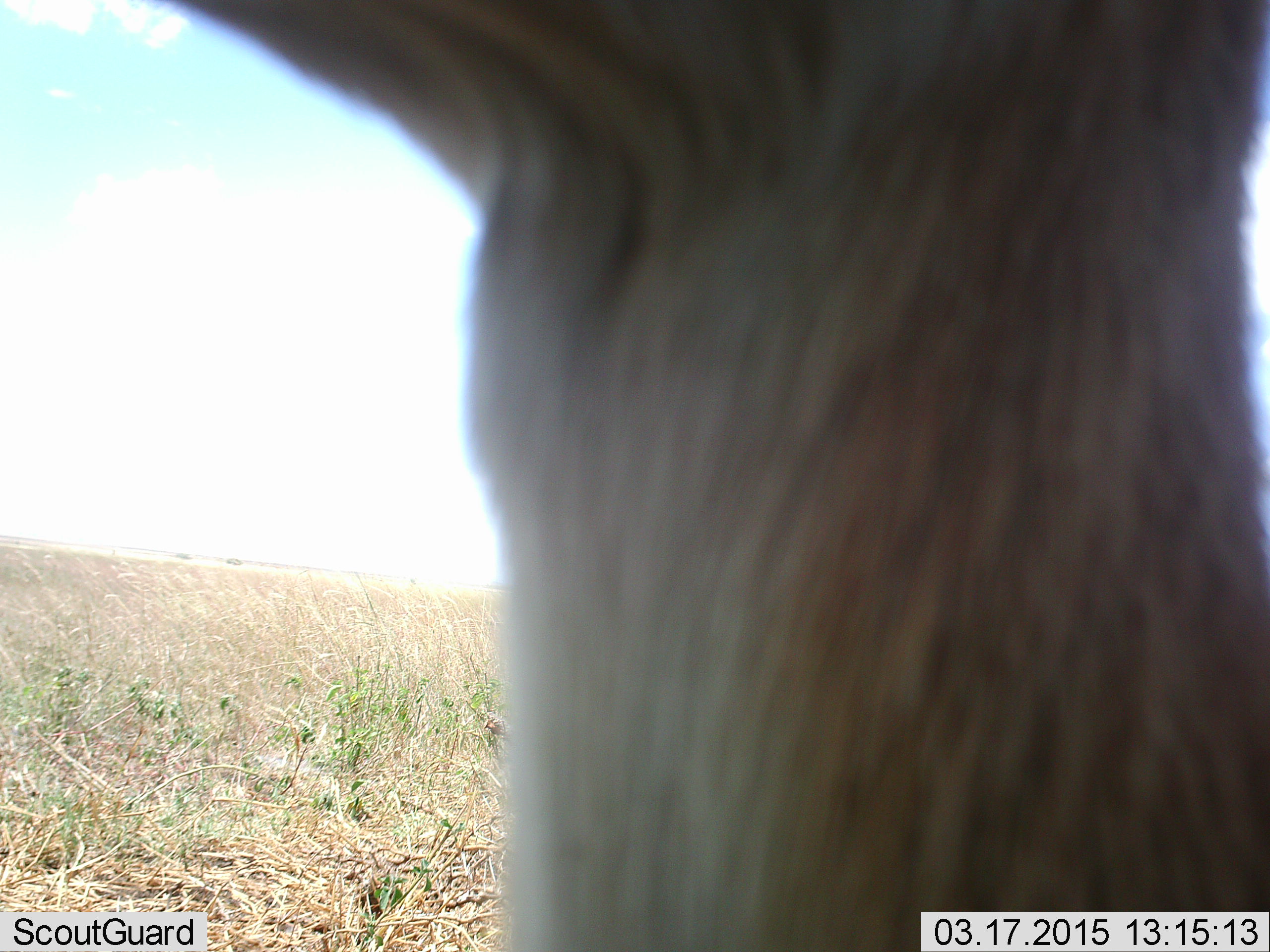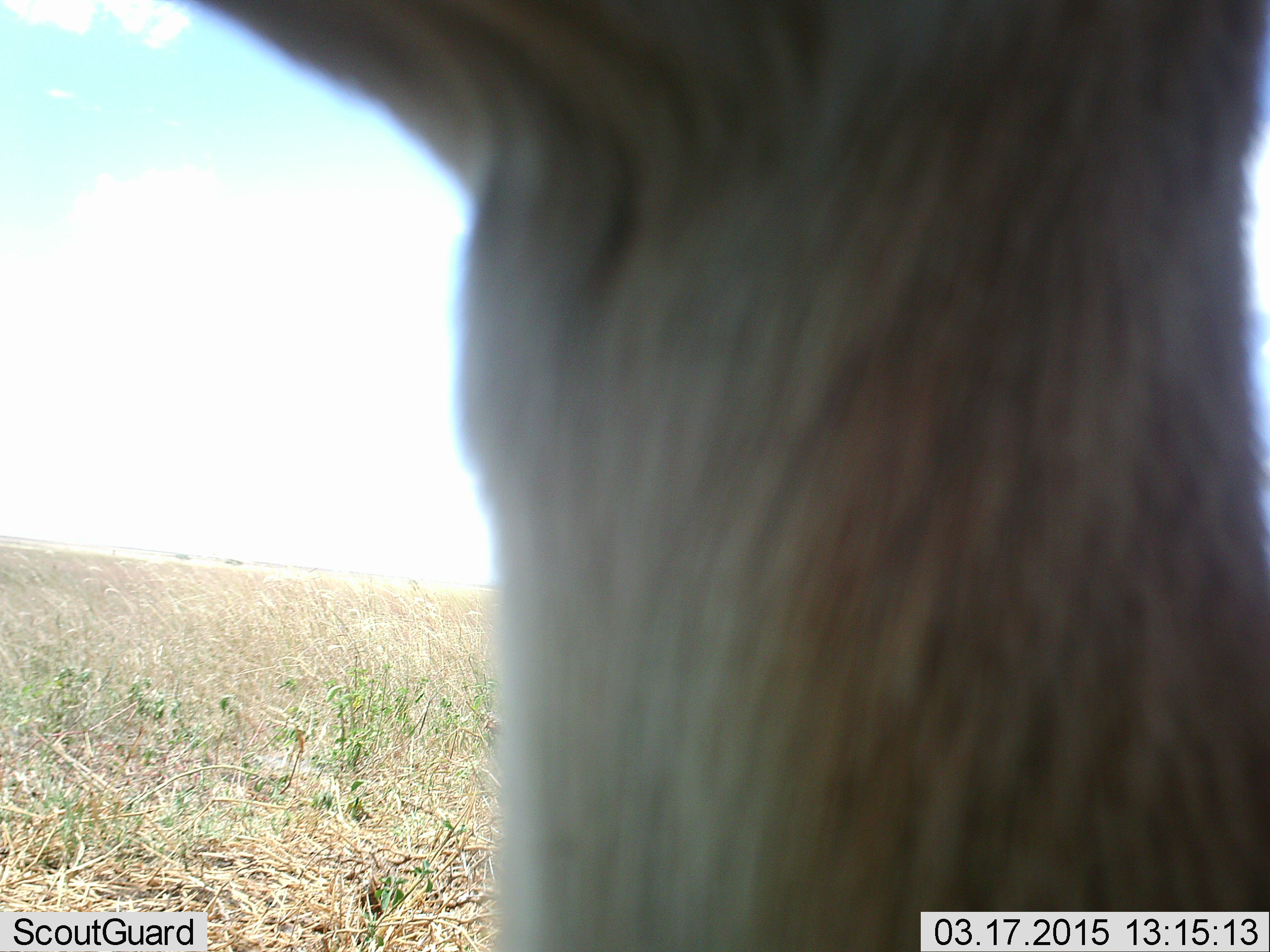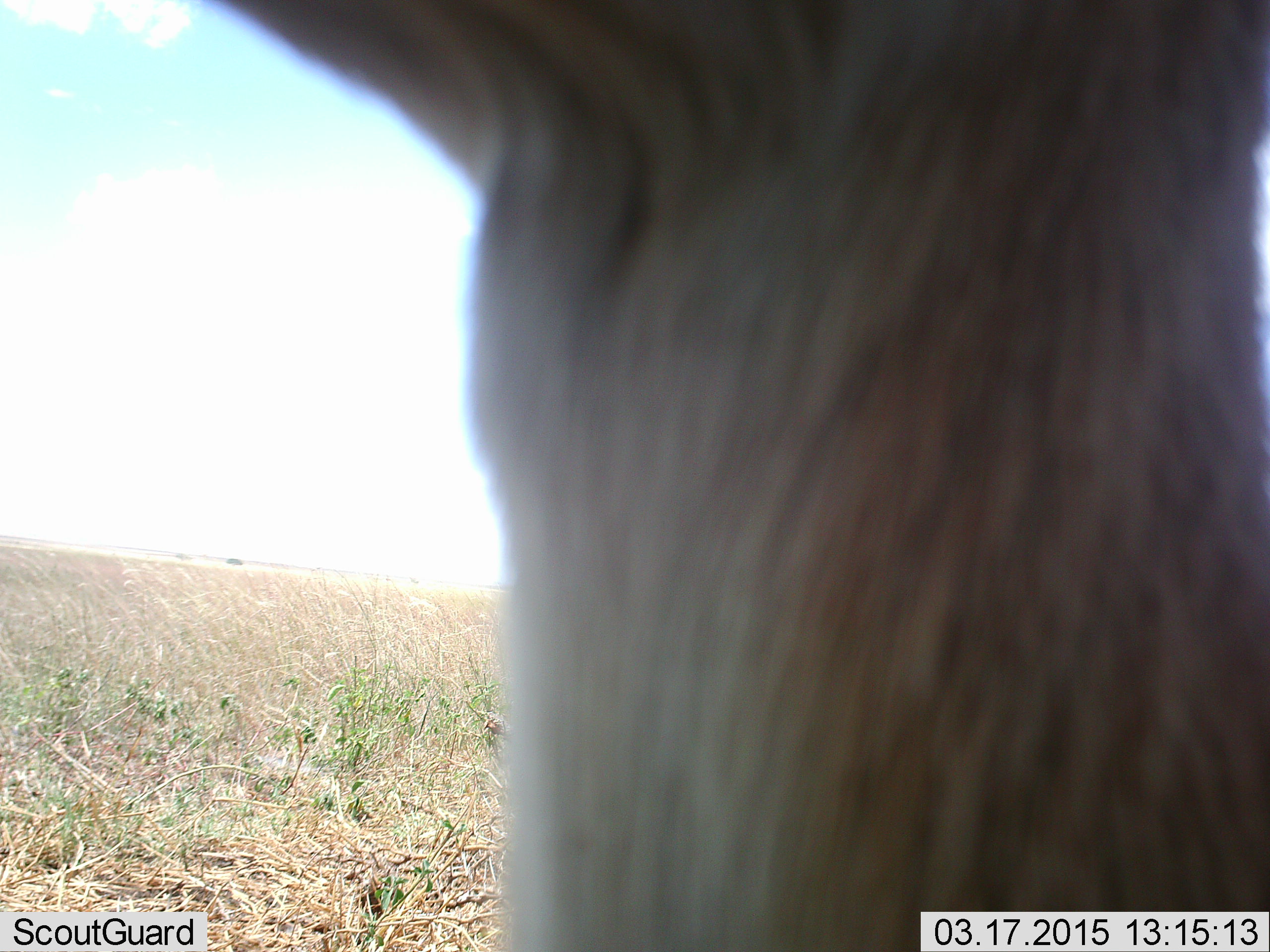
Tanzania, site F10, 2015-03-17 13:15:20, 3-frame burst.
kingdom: Animalia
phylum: Chordata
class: Mammalia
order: Artiodactyla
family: Bovidae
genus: Eudorcas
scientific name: Eudorcas thomsonii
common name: thomson's gazelle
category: gazellethomsons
Gazellethomsons (thomson's gazelle) (Eudorcas thomsonii), count 1. Behavior (volunteer vote fractions): standing 100%, resting 0%, moving 0%, interacting 0%. Young present (vote fraction): 0%. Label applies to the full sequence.